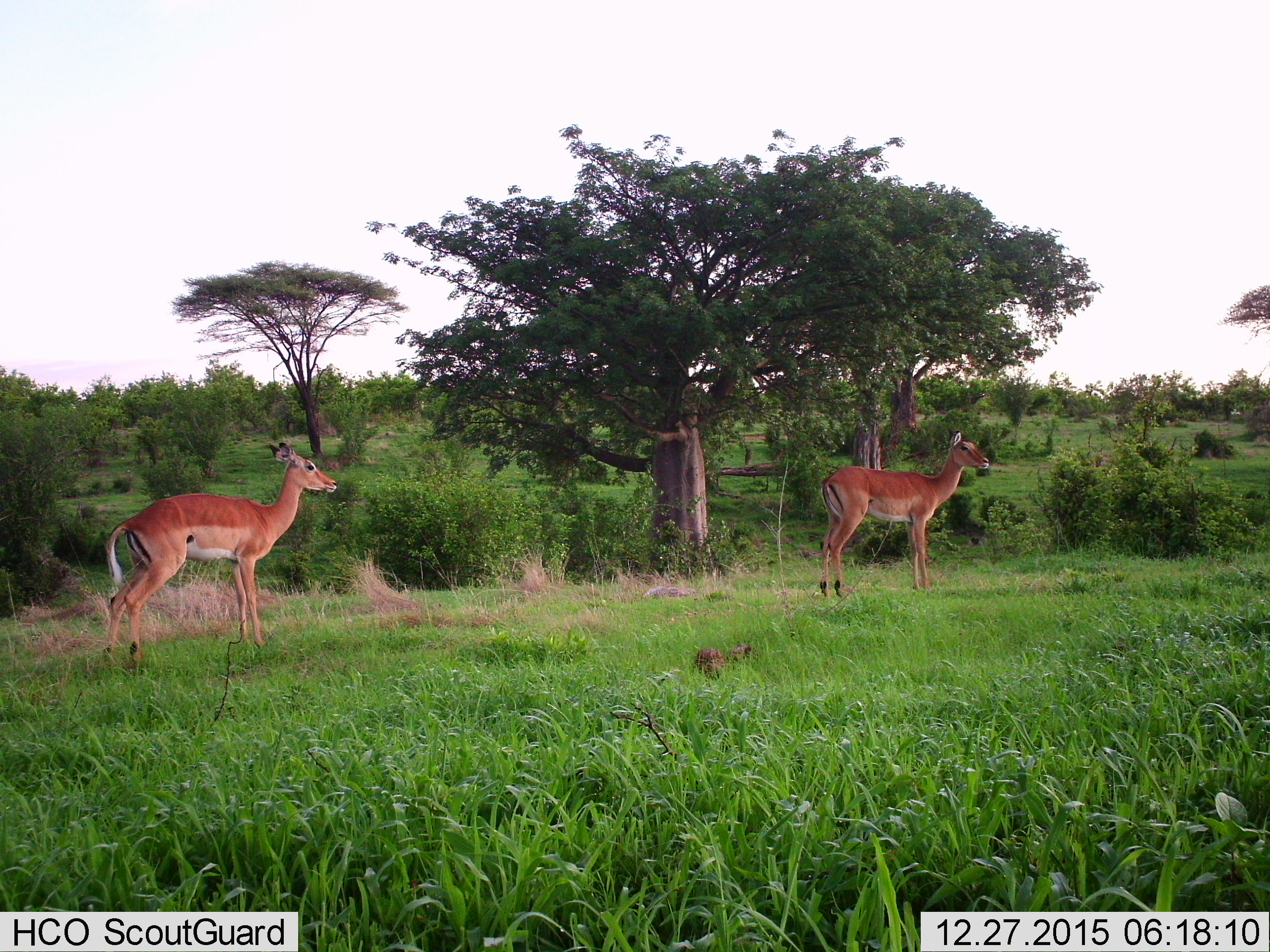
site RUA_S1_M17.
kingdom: Animalia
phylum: Chordata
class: Mammalia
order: Artiodactyla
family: Bovidae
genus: Aepyceros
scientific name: Aepyceros melampus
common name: impala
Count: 2.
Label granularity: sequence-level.